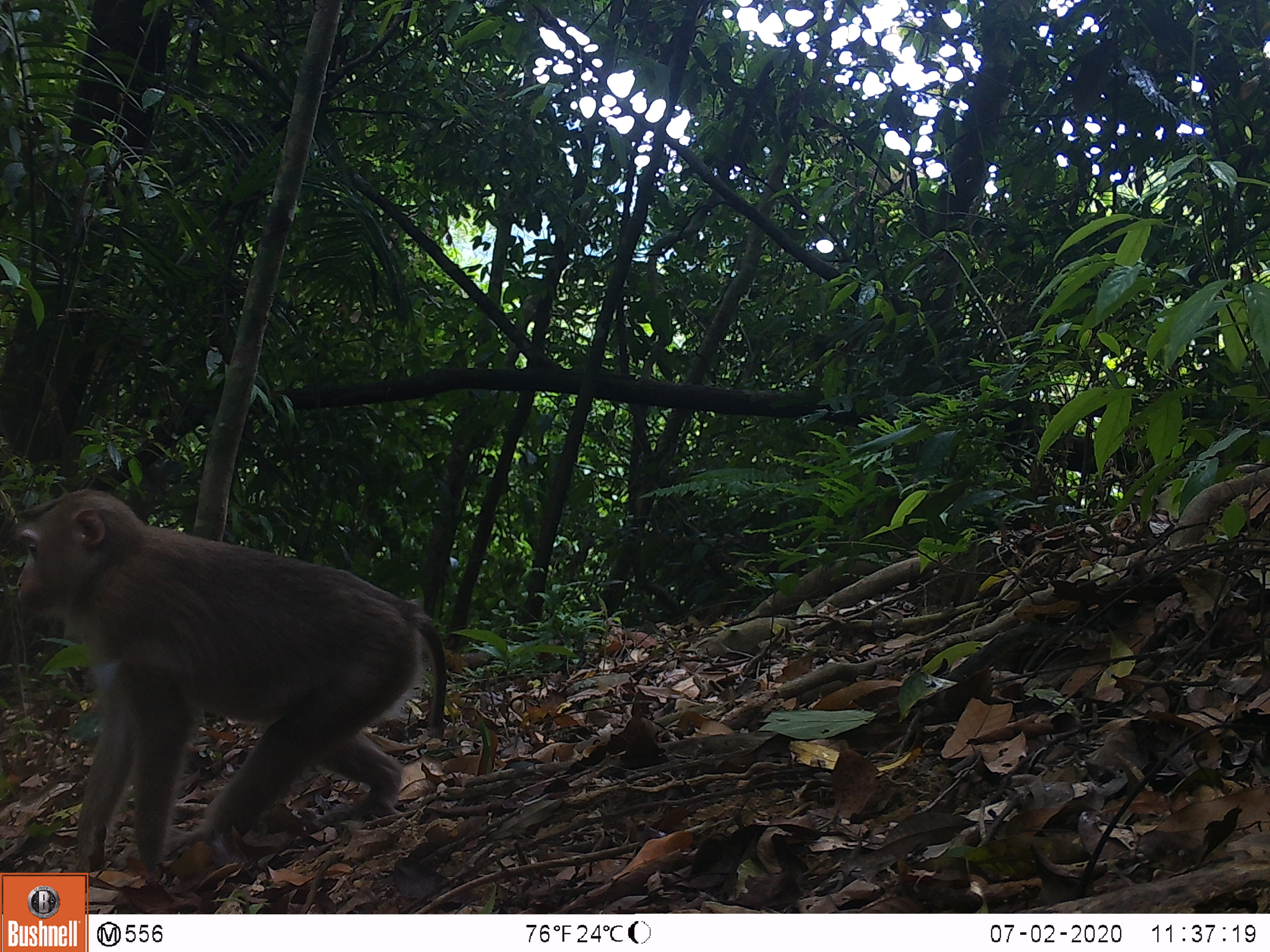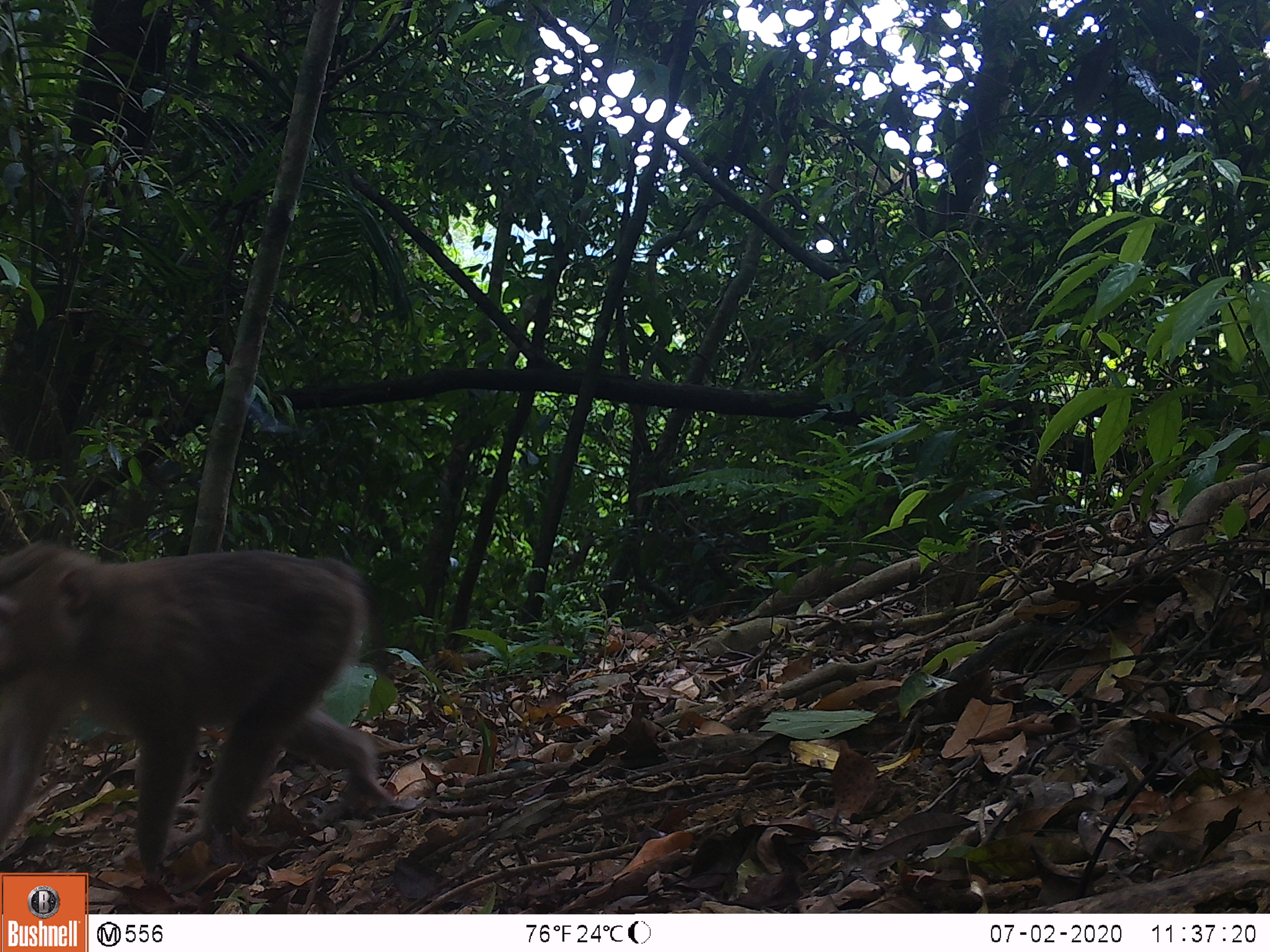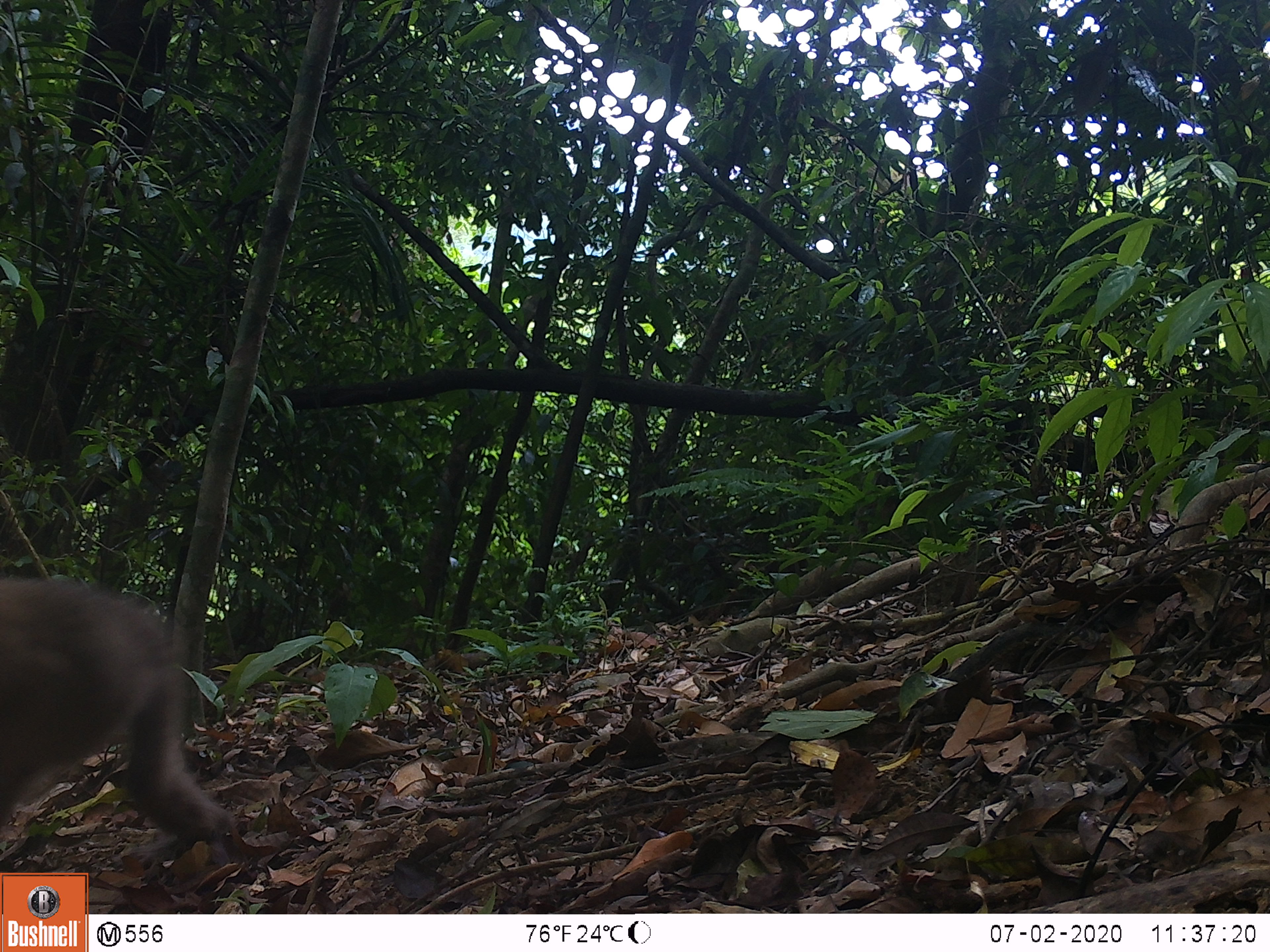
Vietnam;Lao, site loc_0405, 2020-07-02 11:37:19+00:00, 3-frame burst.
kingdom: Animalia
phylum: Chordata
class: Mammalia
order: Primates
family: Cercopithecidae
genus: Macaca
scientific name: Macaca nemestrina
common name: pig-tailed macaque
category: pig tailed macaque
Pig tailed macaque (pig-tailed macaque) (Macaca nemestrina). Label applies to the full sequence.